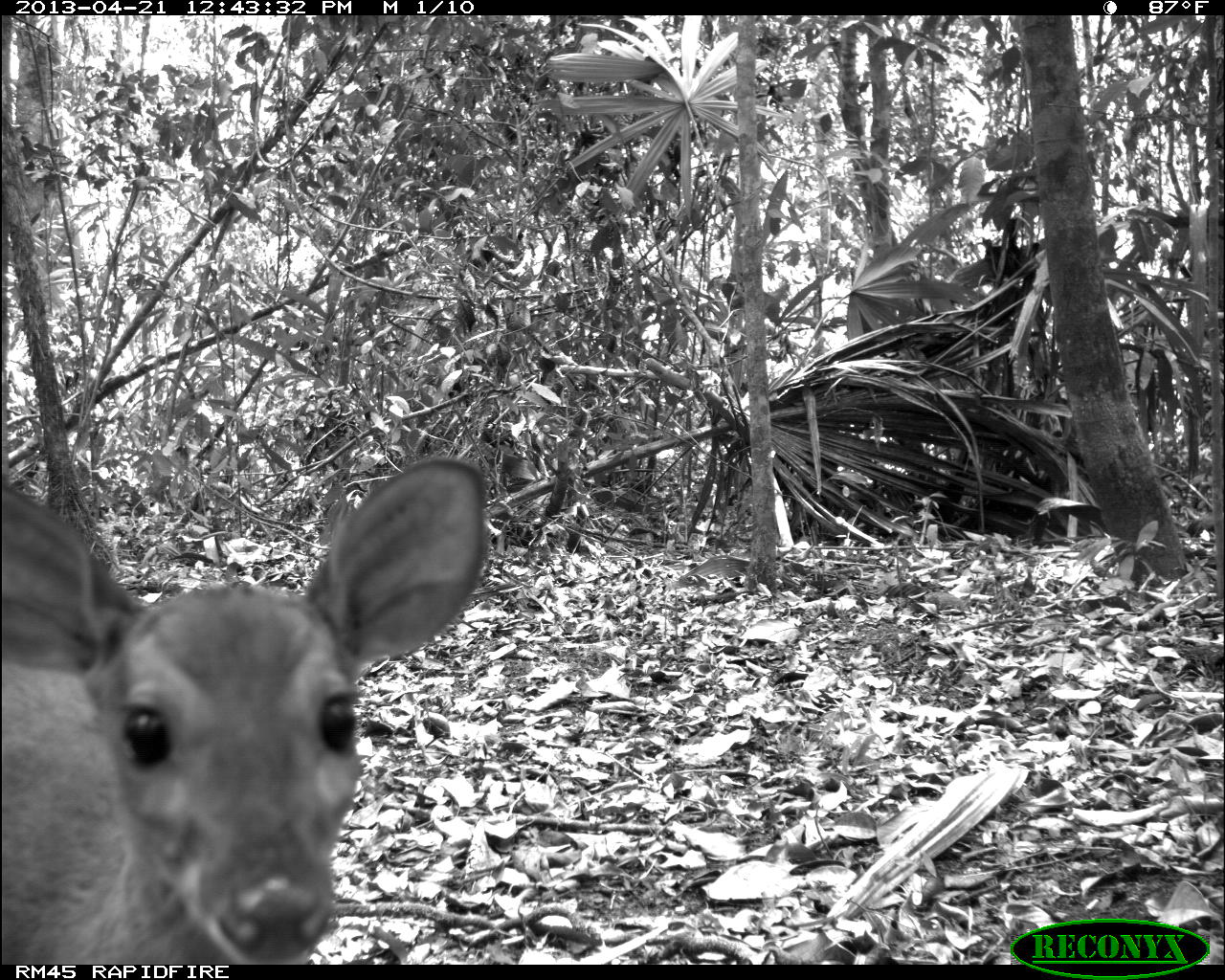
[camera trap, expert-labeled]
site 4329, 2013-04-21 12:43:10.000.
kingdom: Animalia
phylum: Chordata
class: Mammalia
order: Artiodactyla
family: Cervidae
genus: Mazama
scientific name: Mazama temama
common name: central american red brocket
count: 1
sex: female